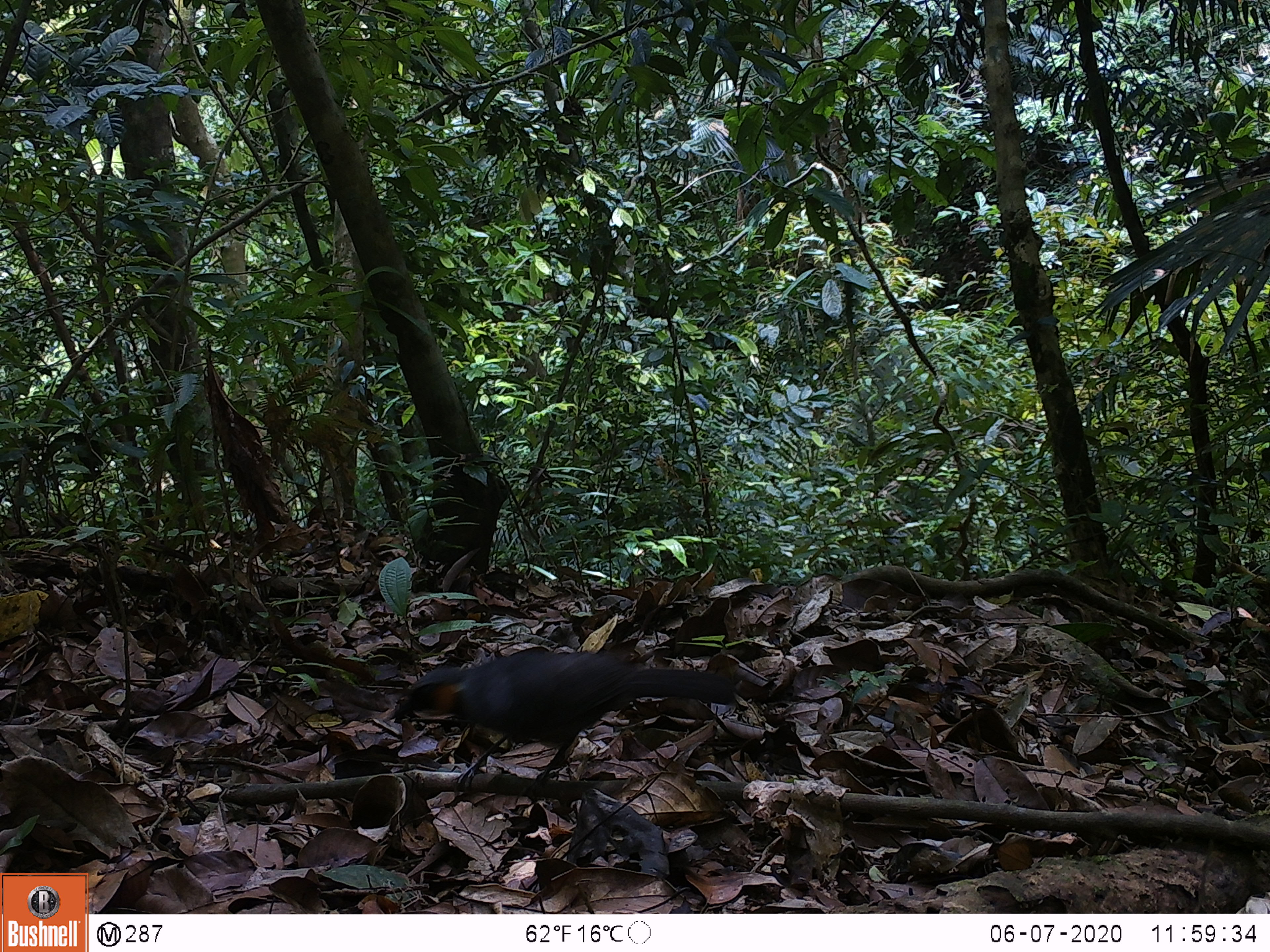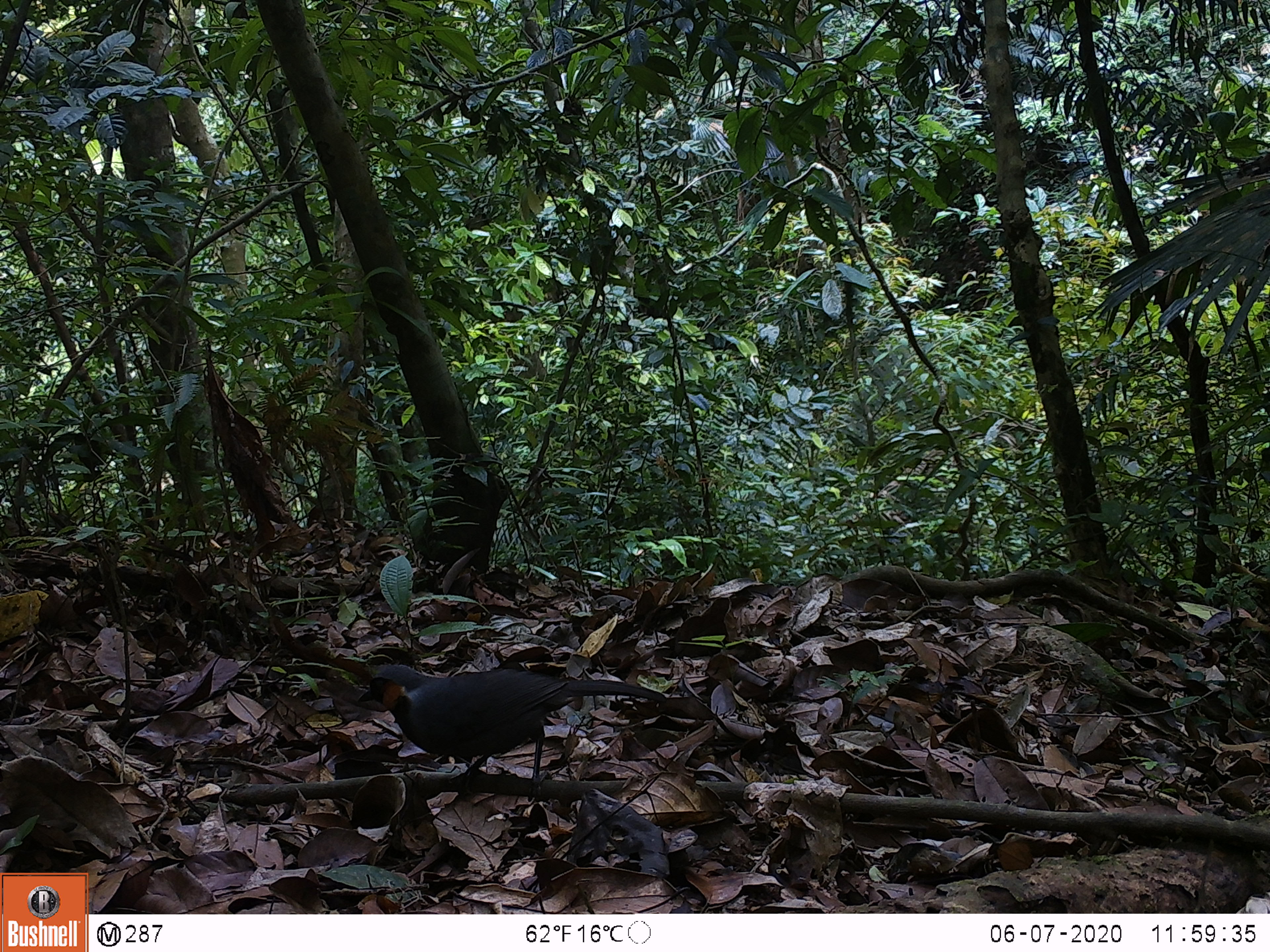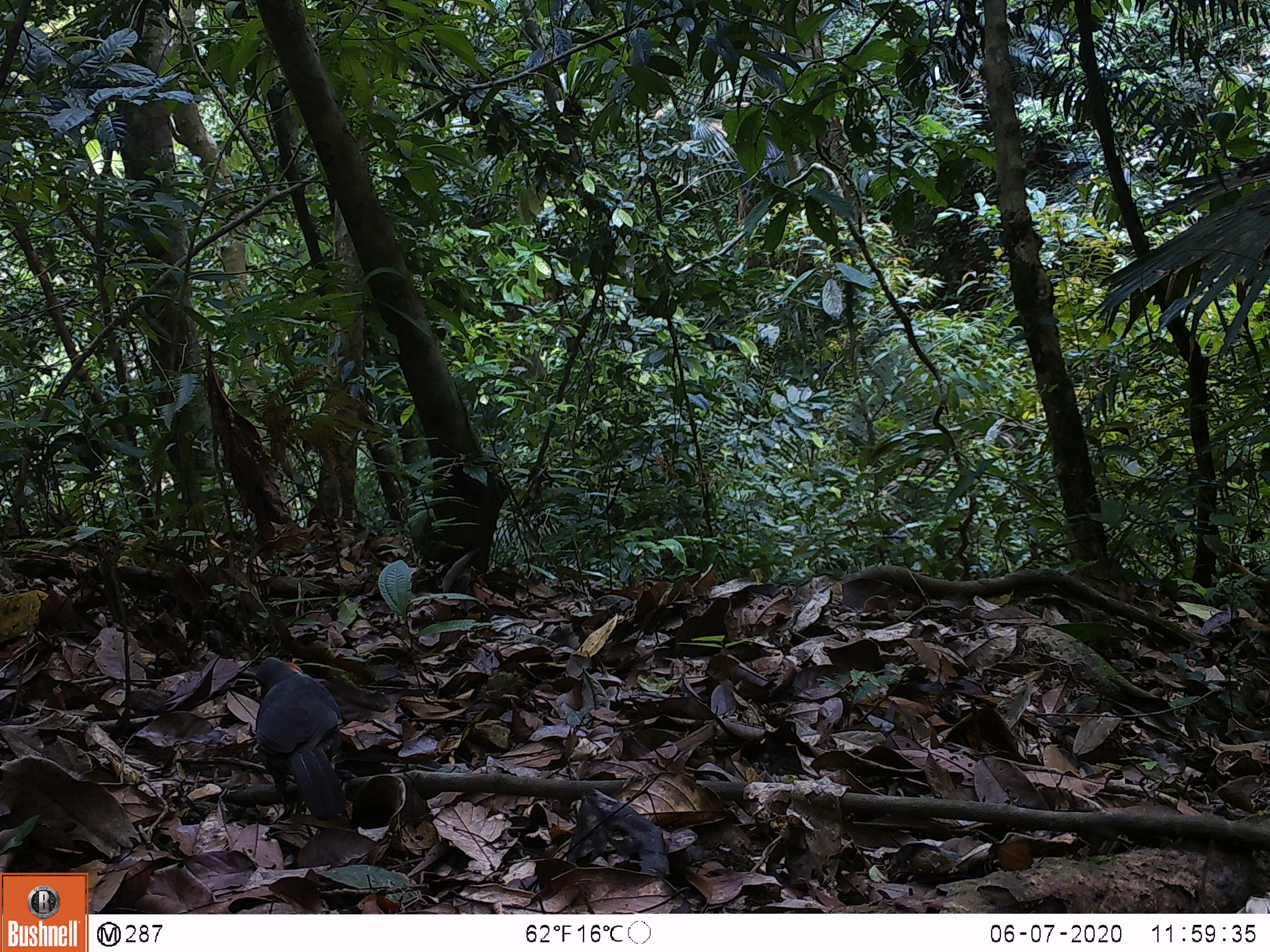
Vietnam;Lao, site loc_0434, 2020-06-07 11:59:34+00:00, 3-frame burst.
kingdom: Animalia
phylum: Chordata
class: Aves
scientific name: Aves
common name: bird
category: unidentified bird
Unidentified bird (bird) (Aves). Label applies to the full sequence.